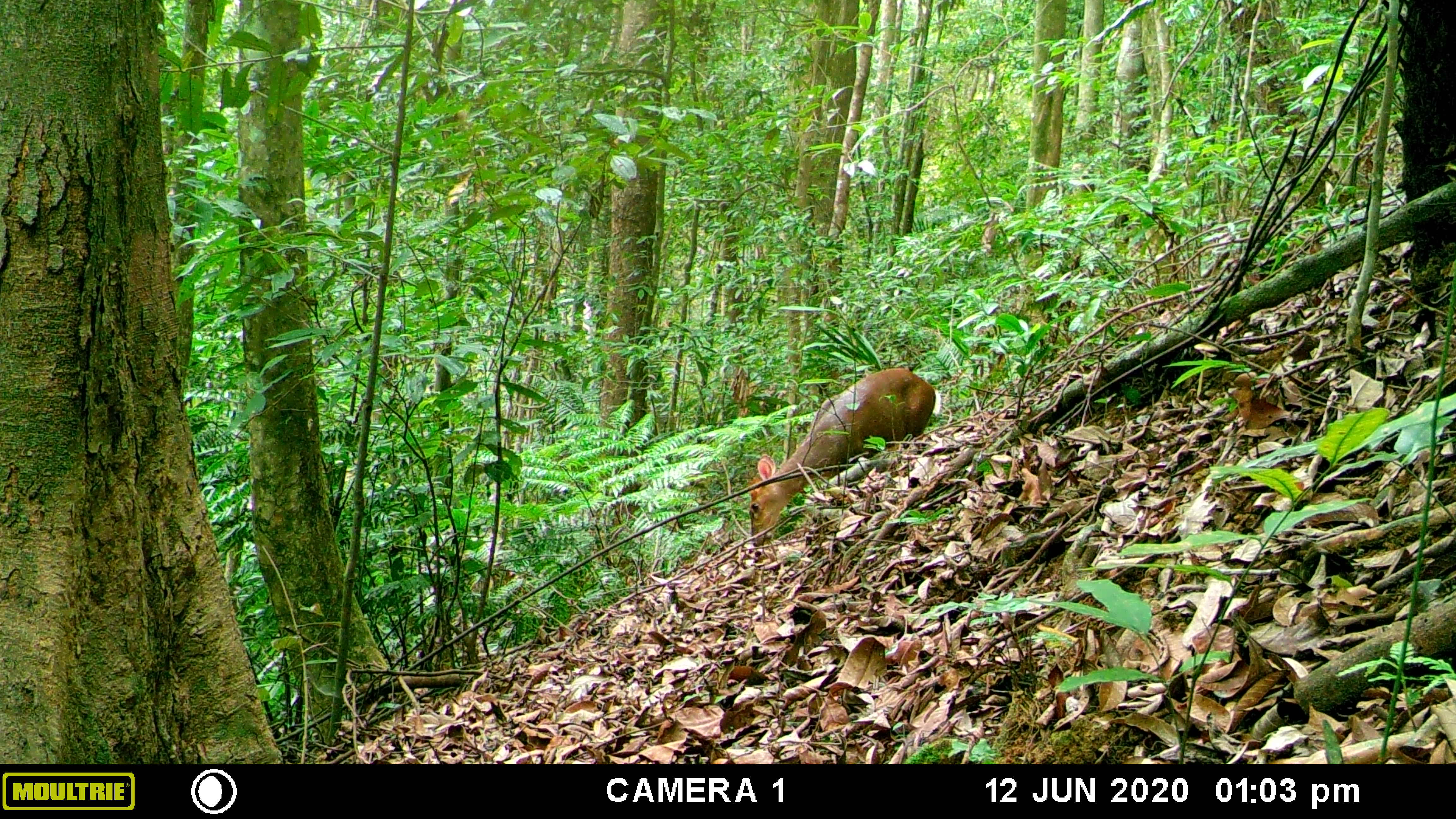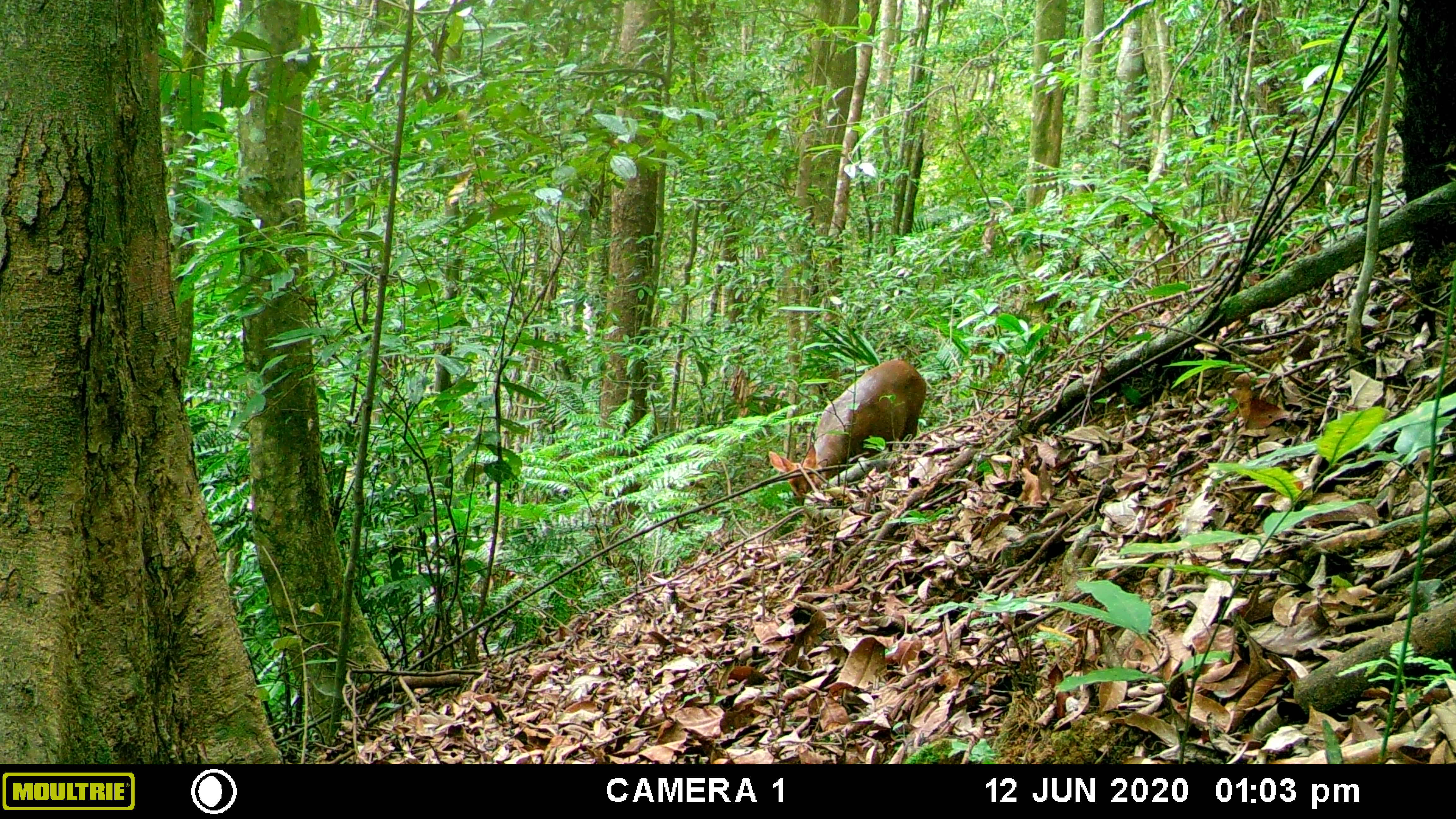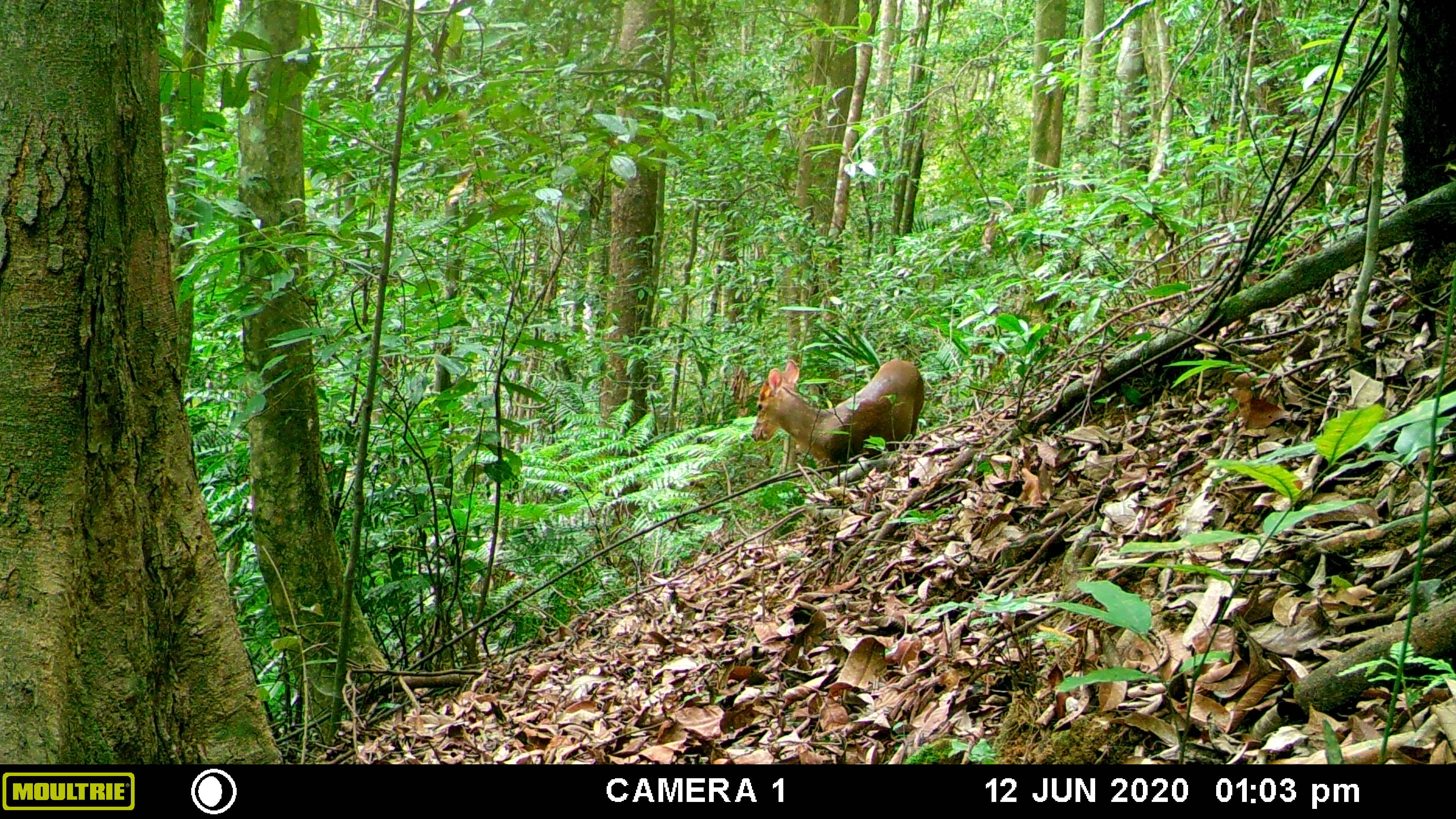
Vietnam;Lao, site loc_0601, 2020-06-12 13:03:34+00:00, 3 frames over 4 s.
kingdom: Animalia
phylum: Chordata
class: Mammalia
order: Artiodactyla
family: Cervidae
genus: Muntiacus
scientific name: Muntiacus rooseveltorum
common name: roosevelt's muntjac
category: roosevelts muntjac group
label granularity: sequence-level